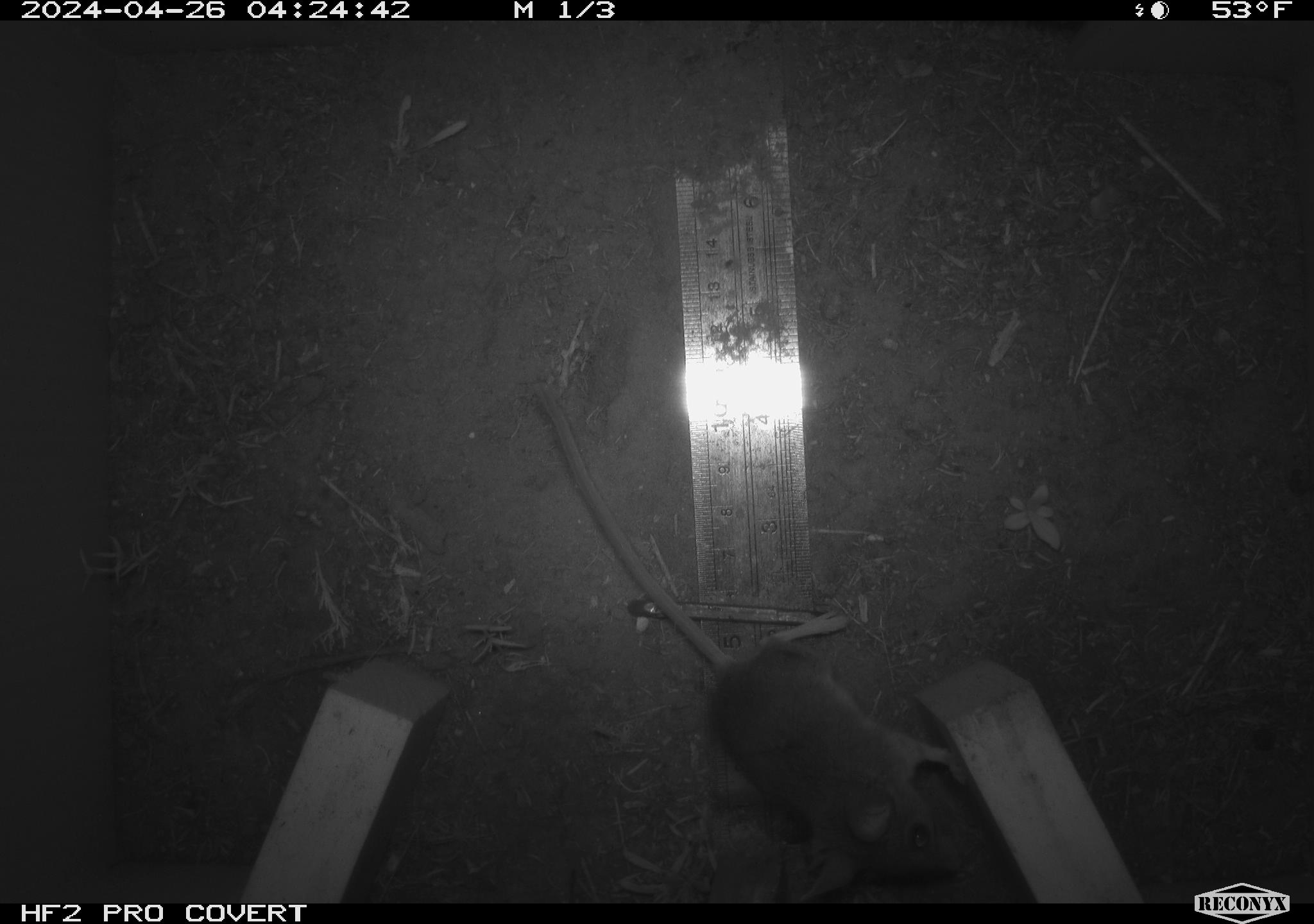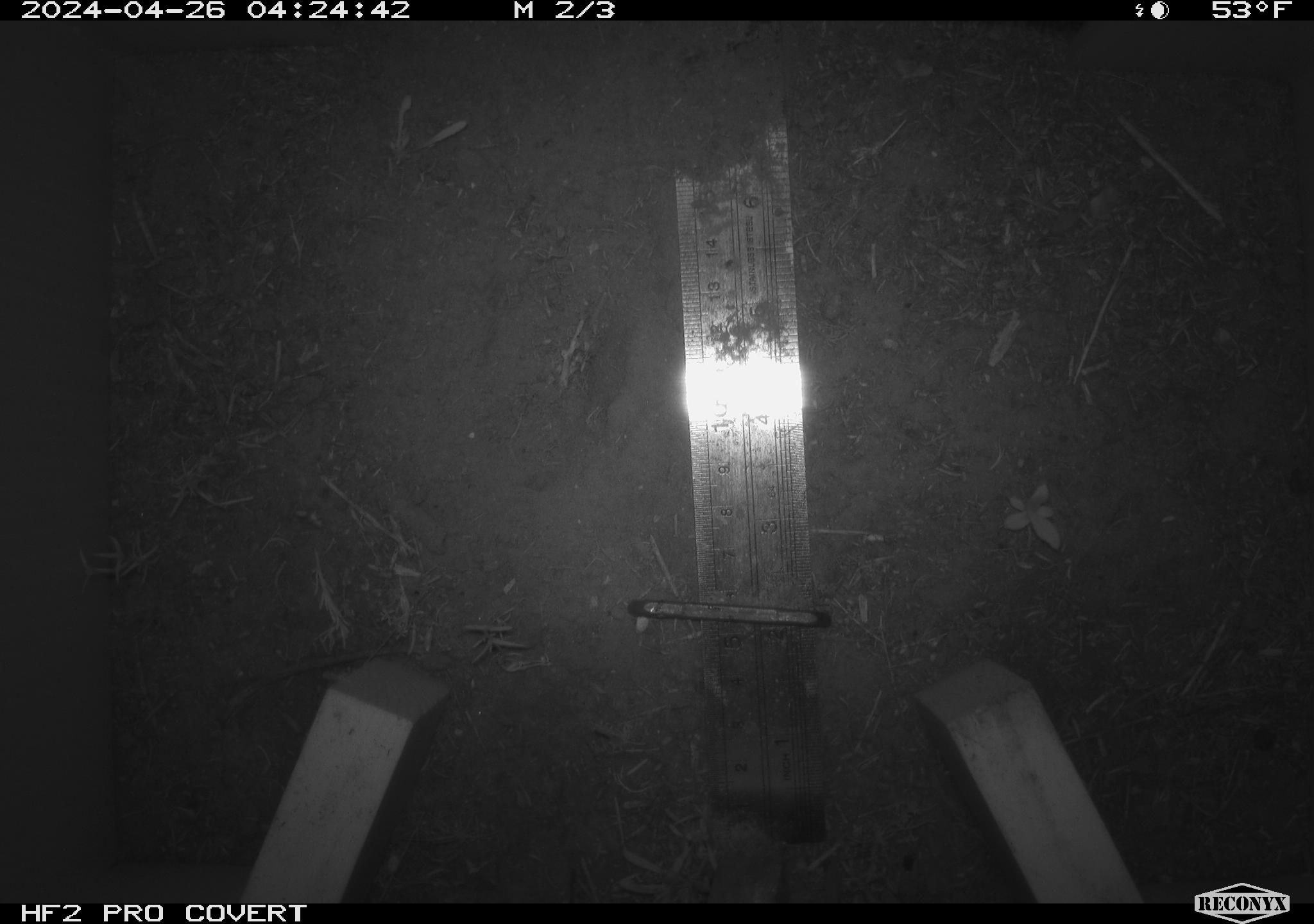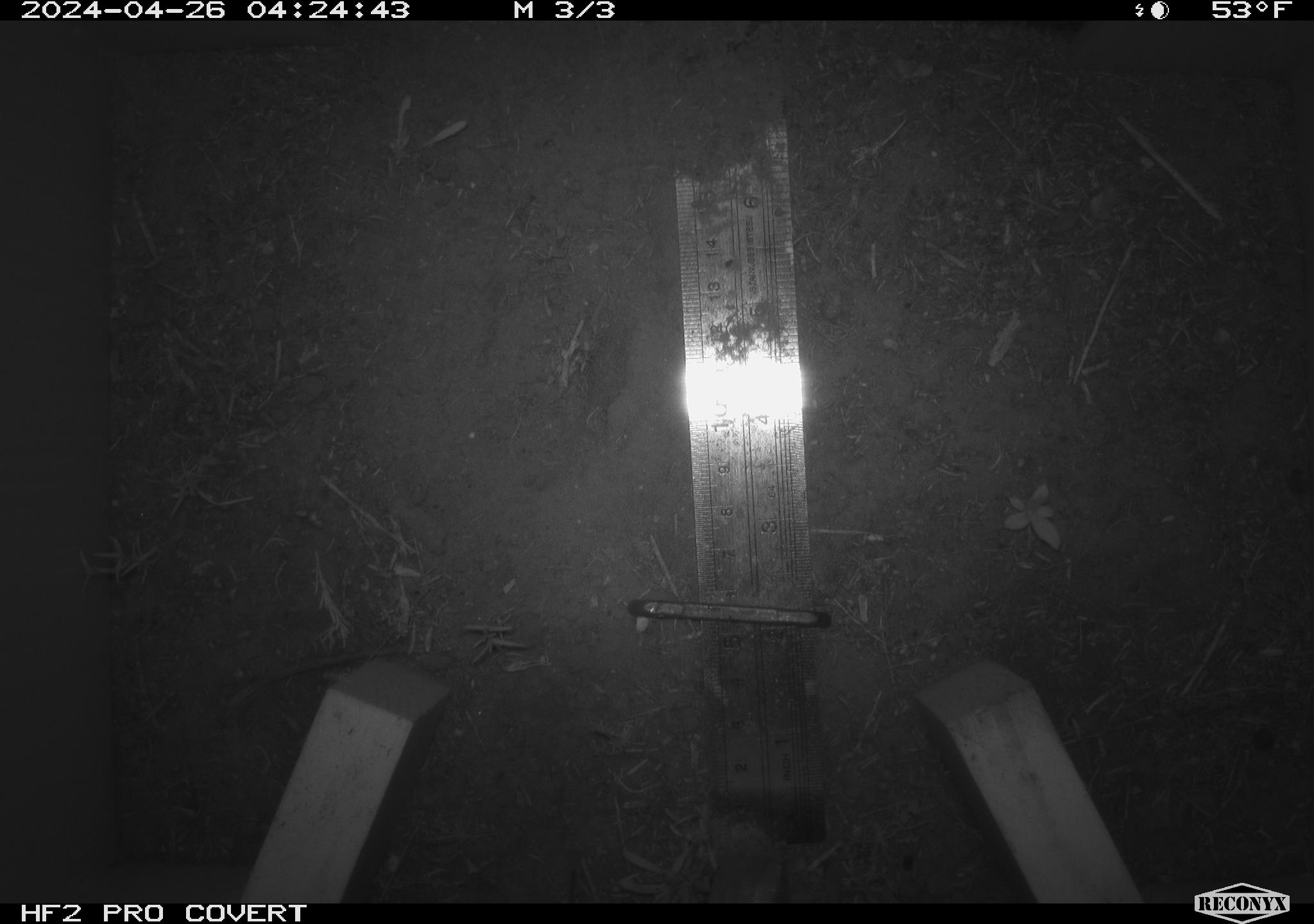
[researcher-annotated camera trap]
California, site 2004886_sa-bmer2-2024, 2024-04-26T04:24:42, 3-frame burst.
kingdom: Animalia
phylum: Chordata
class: Mammalia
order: Rodentia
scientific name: Rodentia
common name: mouse species